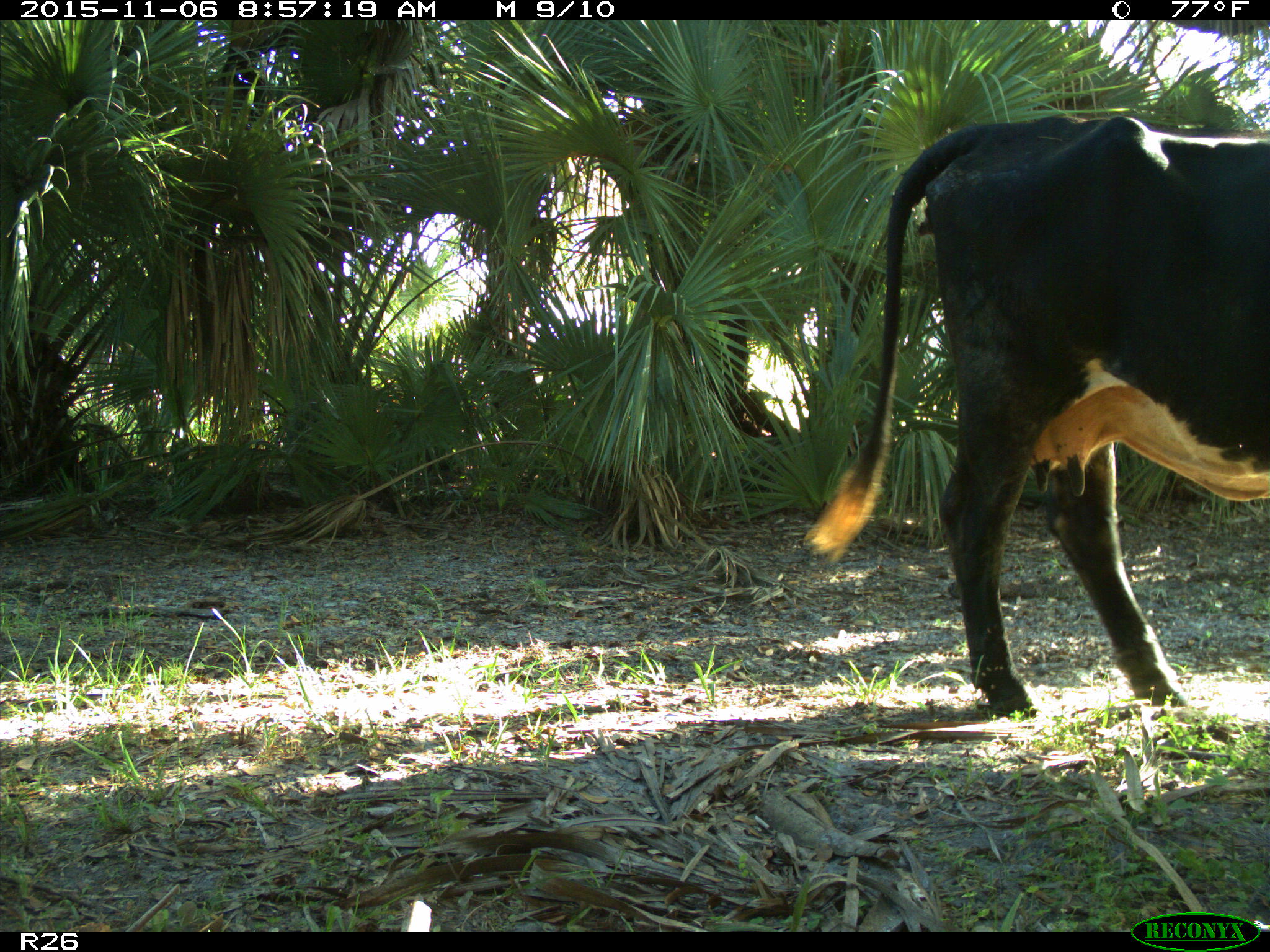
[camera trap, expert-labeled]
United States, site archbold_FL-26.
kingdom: Animalia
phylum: Chordata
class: Mammalia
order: Artiodactyla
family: Bovidae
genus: Bos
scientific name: Bos taurus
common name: domestic cow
Bos taurus (domestic cow).